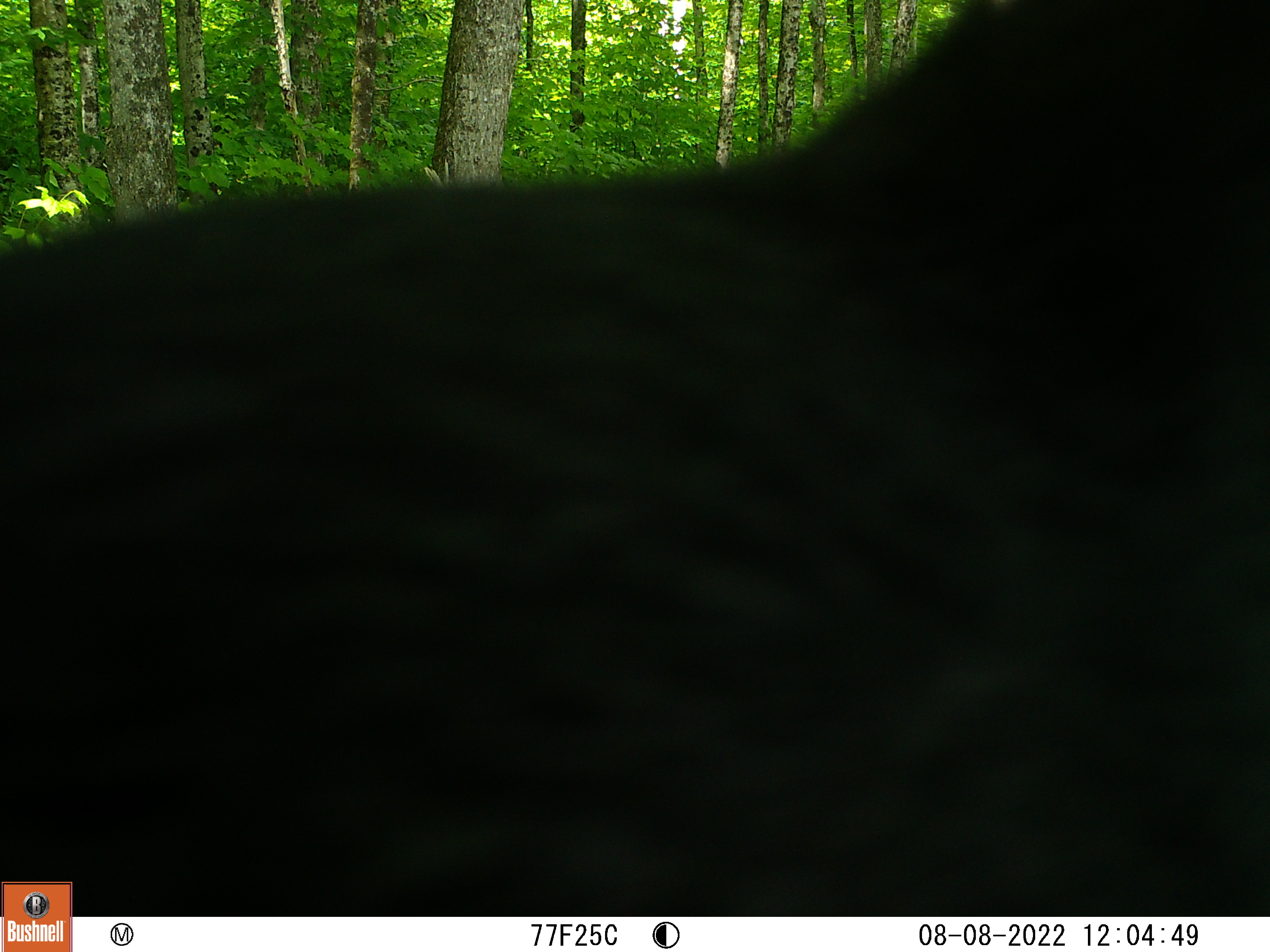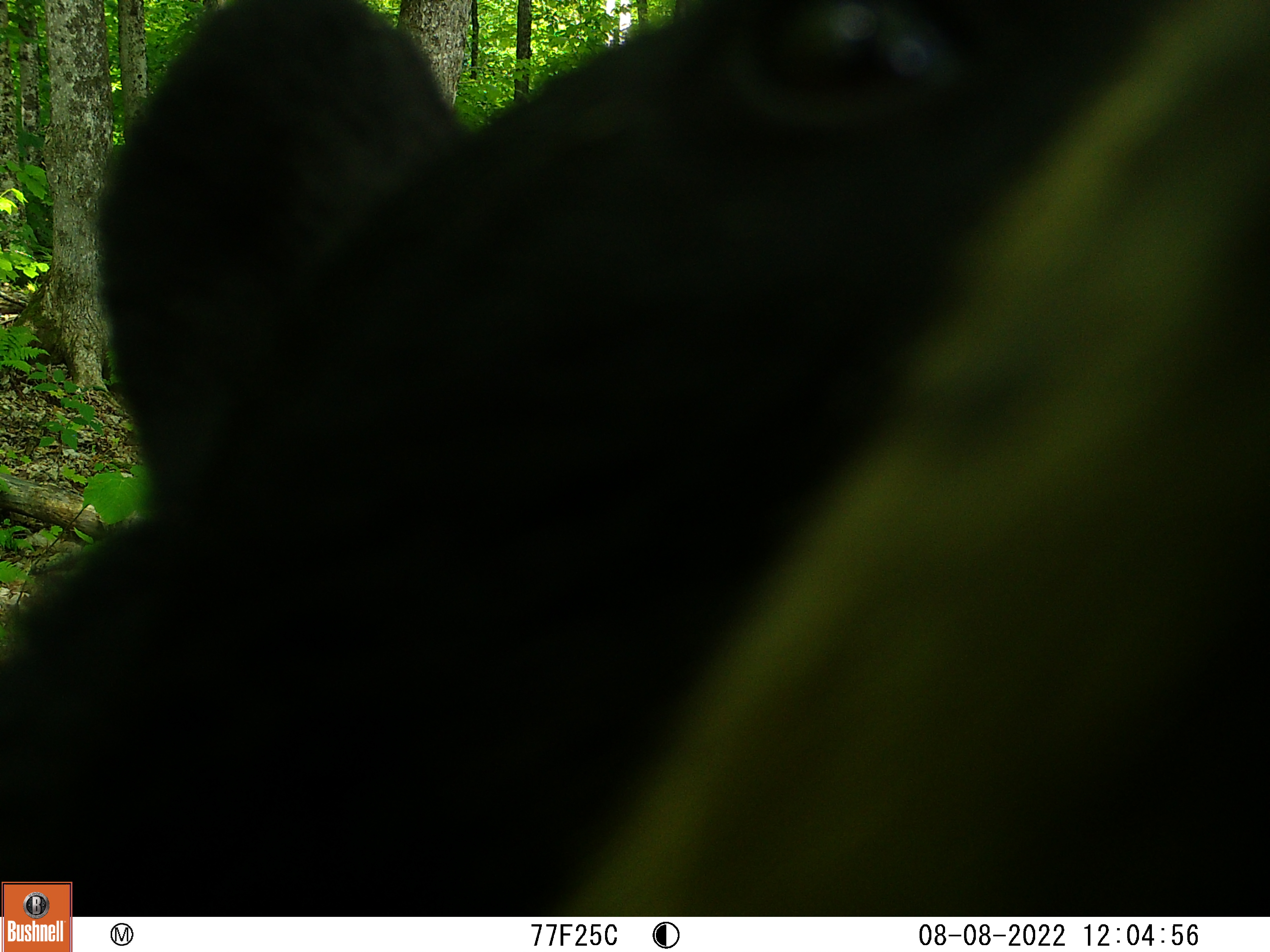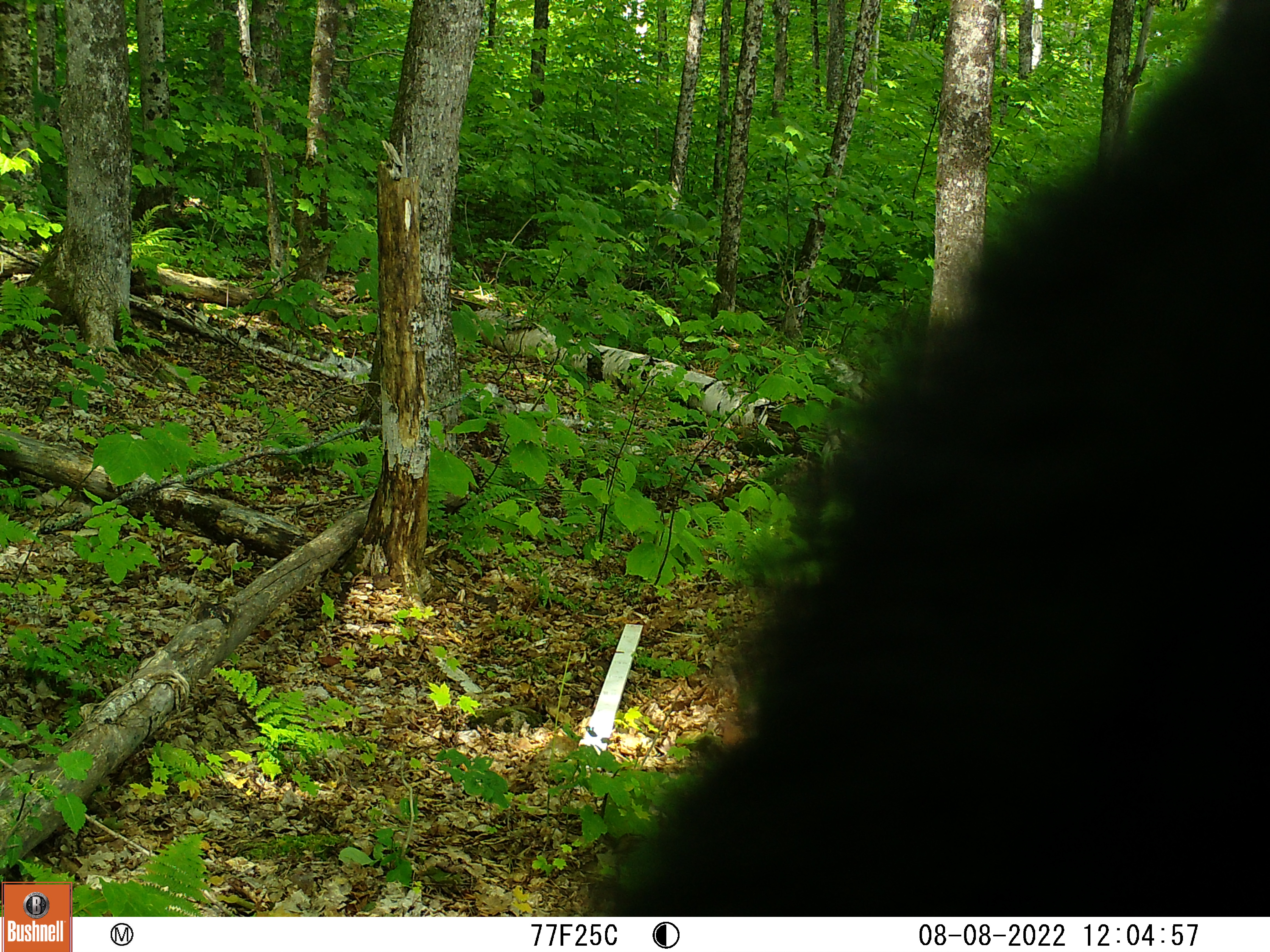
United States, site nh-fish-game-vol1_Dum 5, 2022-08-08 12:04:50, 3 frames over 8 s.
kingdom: Animalia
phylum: Chordata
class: Mammalia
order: Carnivora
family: Ursidae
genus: Ursus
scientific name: Ursus americanus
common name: black bear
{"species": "black bear (Ursus americanus)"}